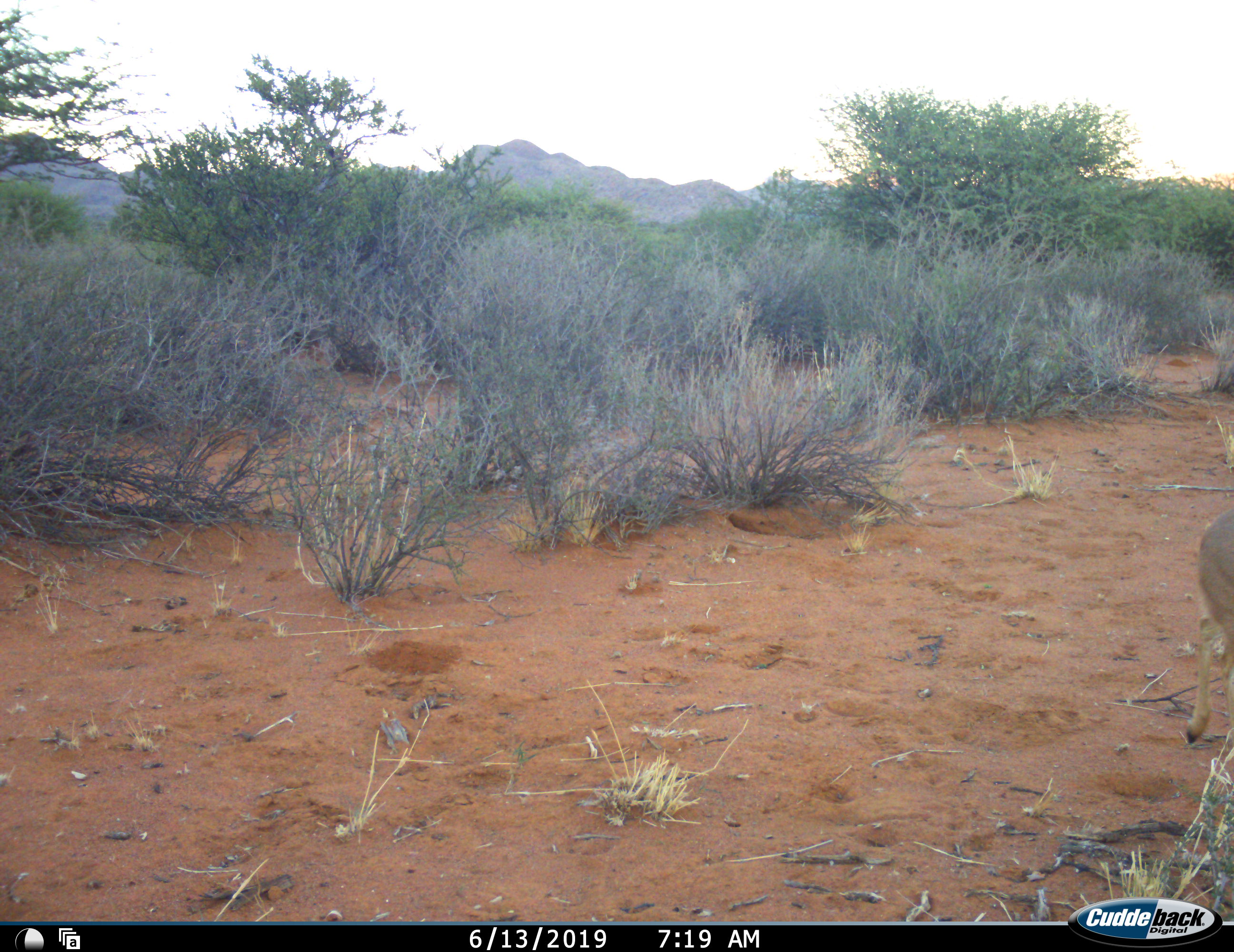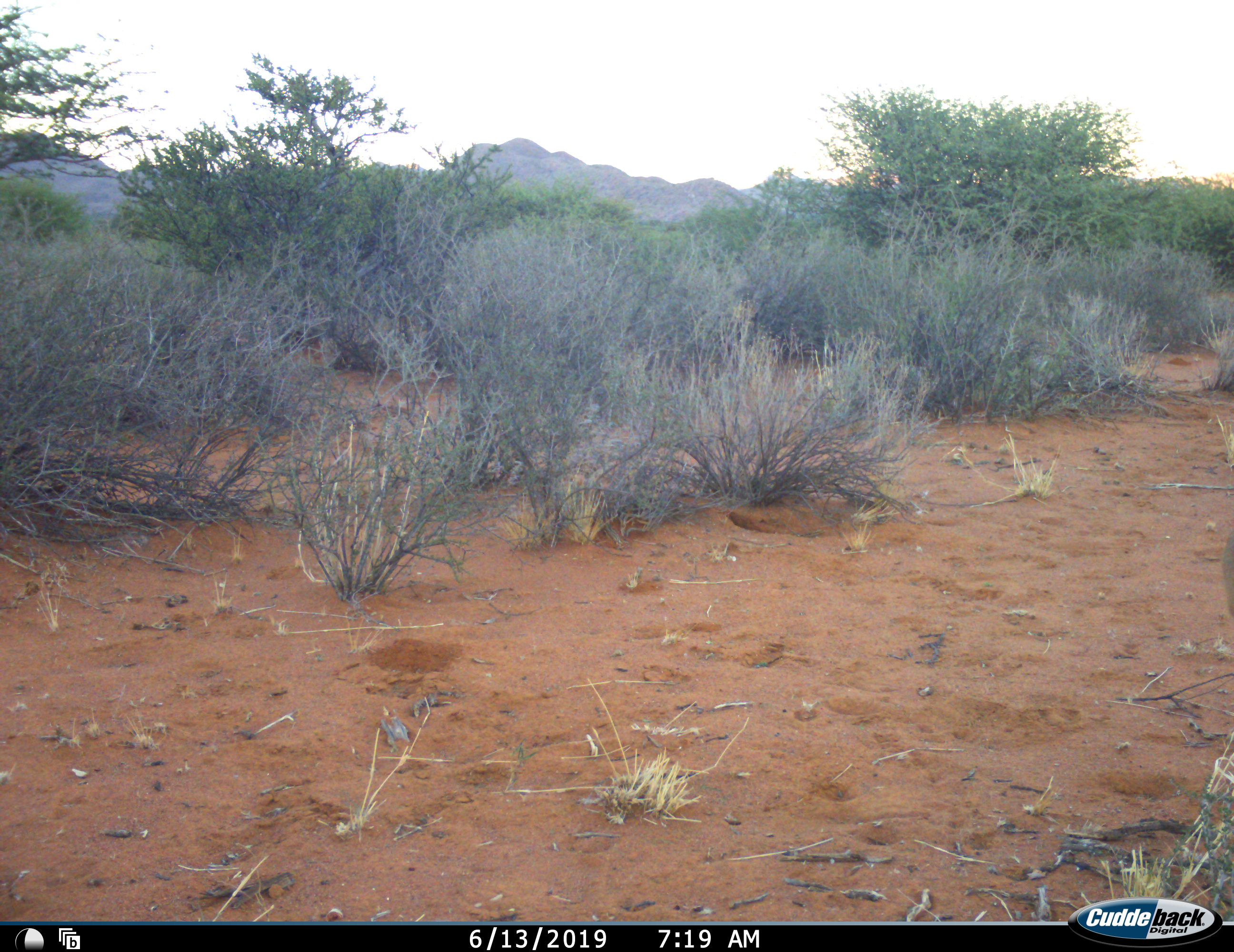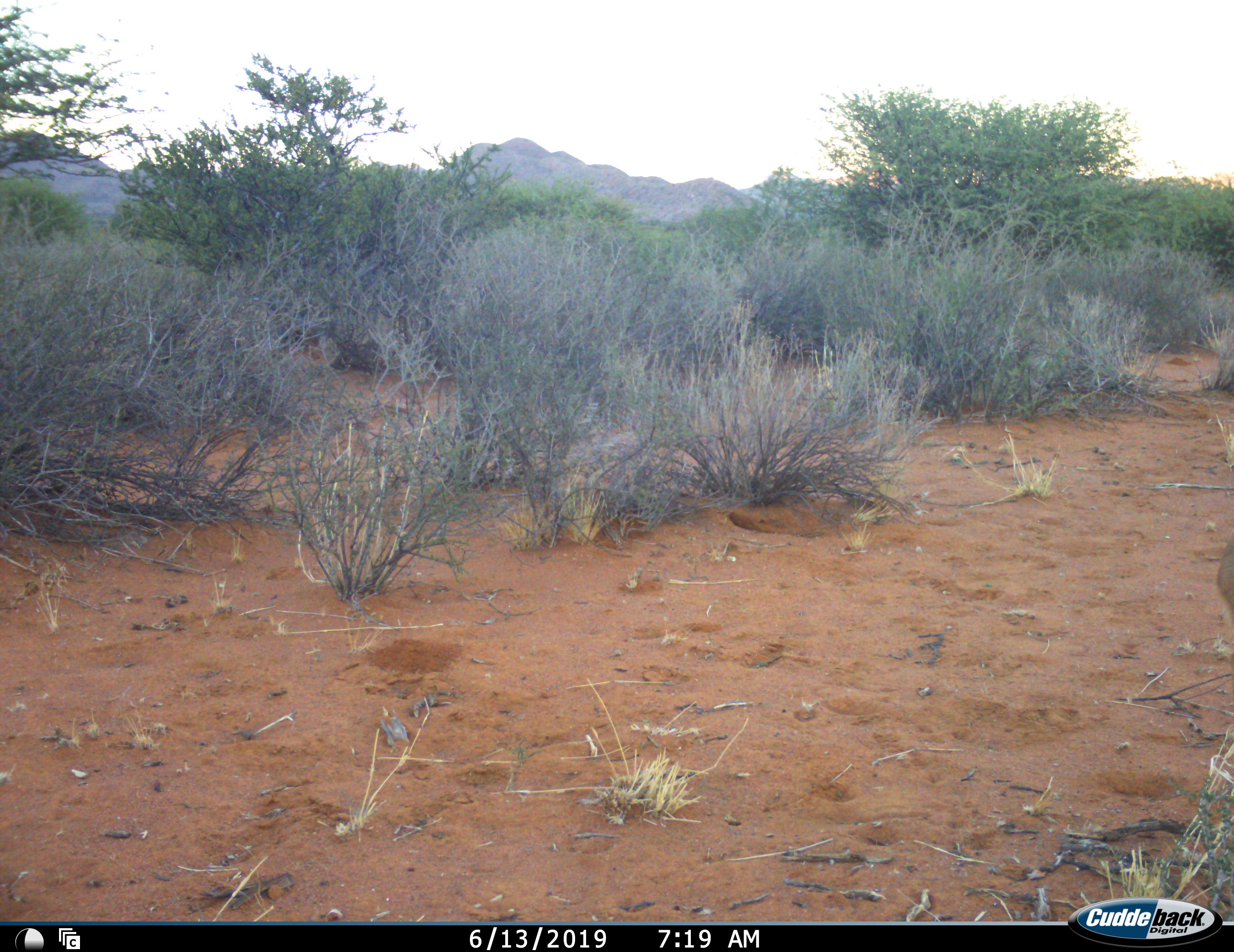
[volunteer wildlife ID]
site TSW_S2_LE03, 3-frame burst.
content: unidentified animal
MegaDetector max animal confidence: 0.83